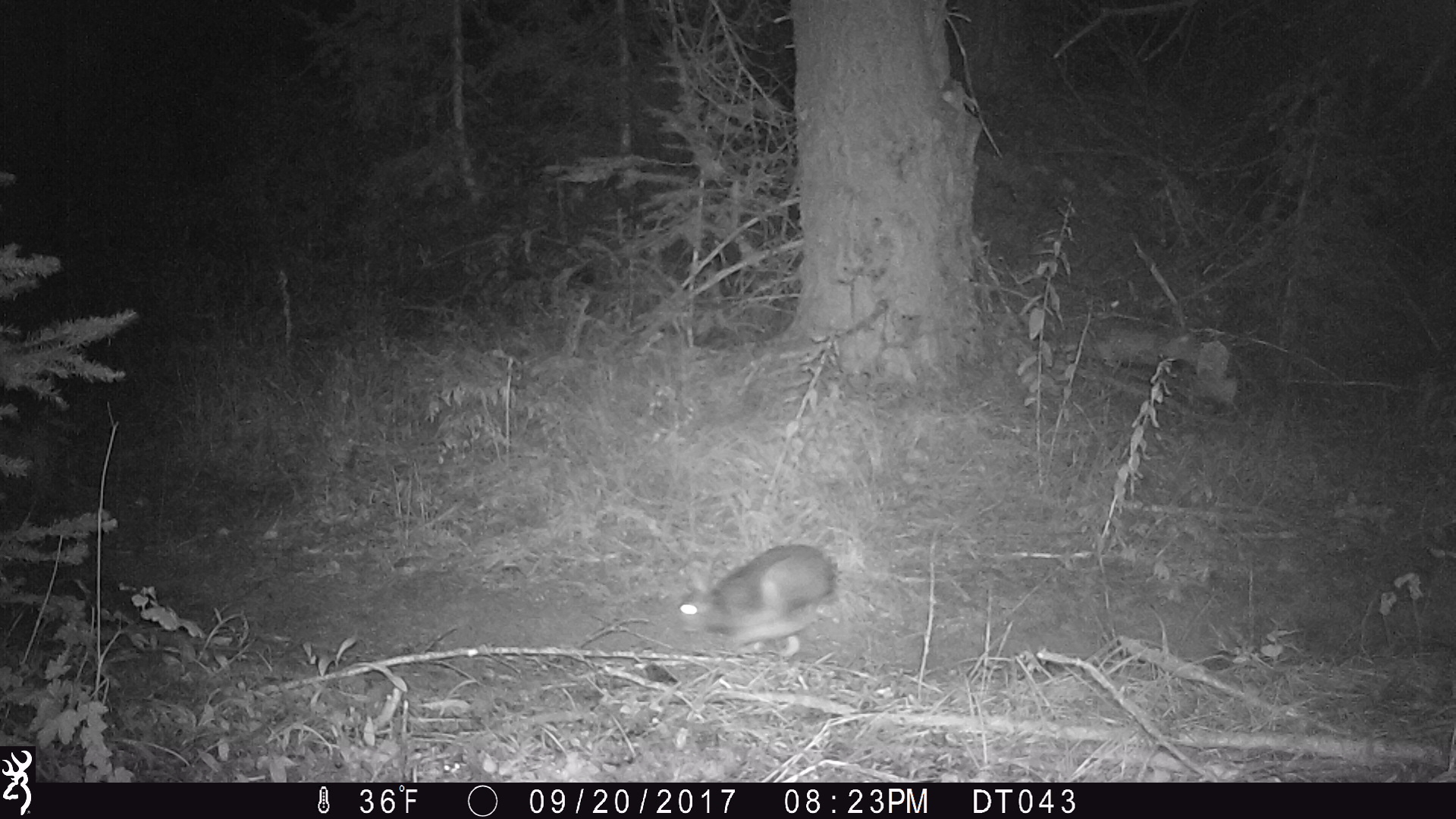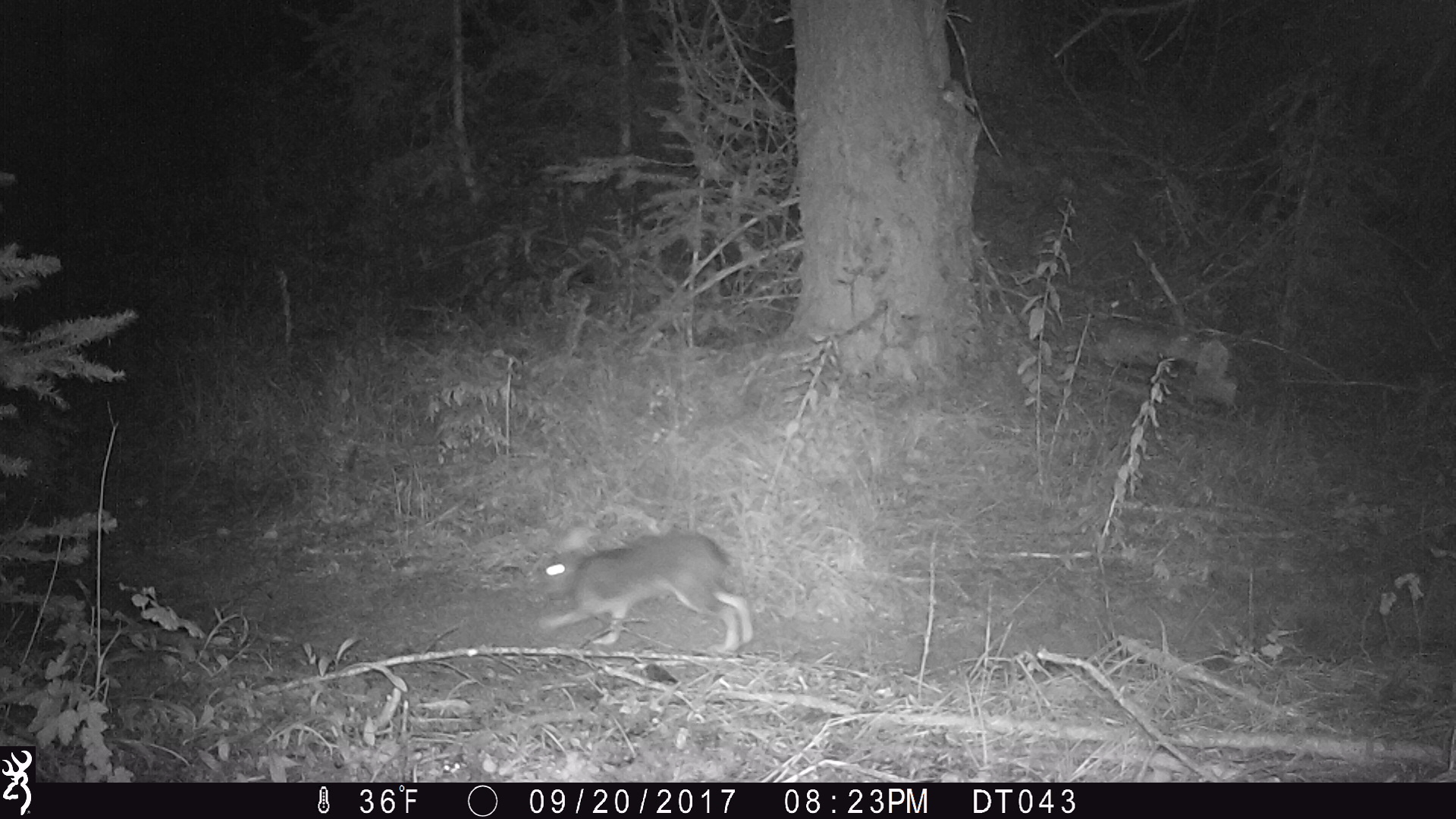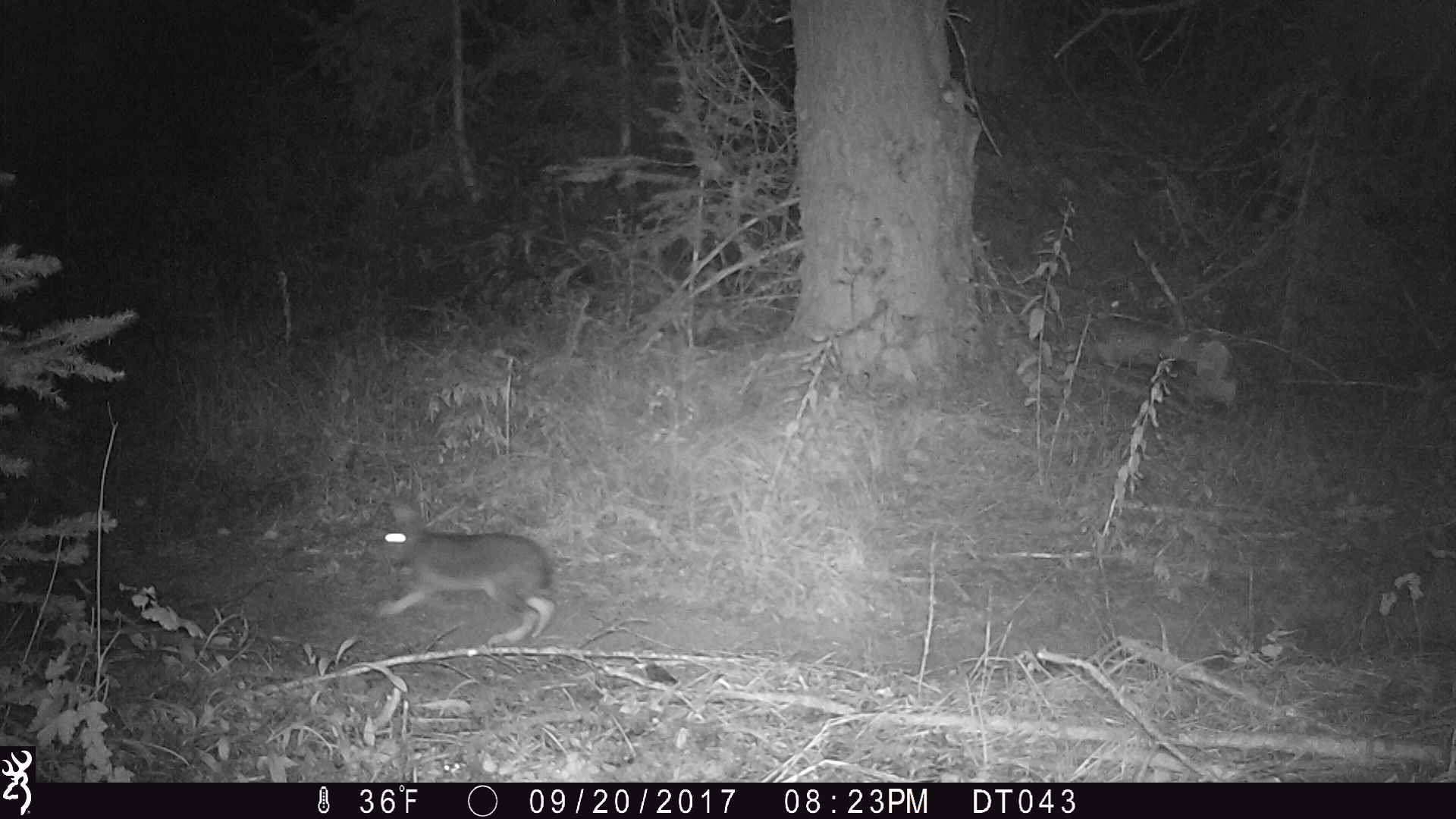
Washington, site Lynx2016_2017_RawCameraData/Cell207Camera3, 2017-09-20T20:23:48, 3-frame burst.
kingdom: Animalia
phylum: Chordata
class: Mammalia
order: Lagomorpha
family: Leporidae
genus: Lepus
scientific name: Lepus americanus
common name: snowshoe hare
Lepus americanus (snowshoe hare). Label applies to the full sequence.